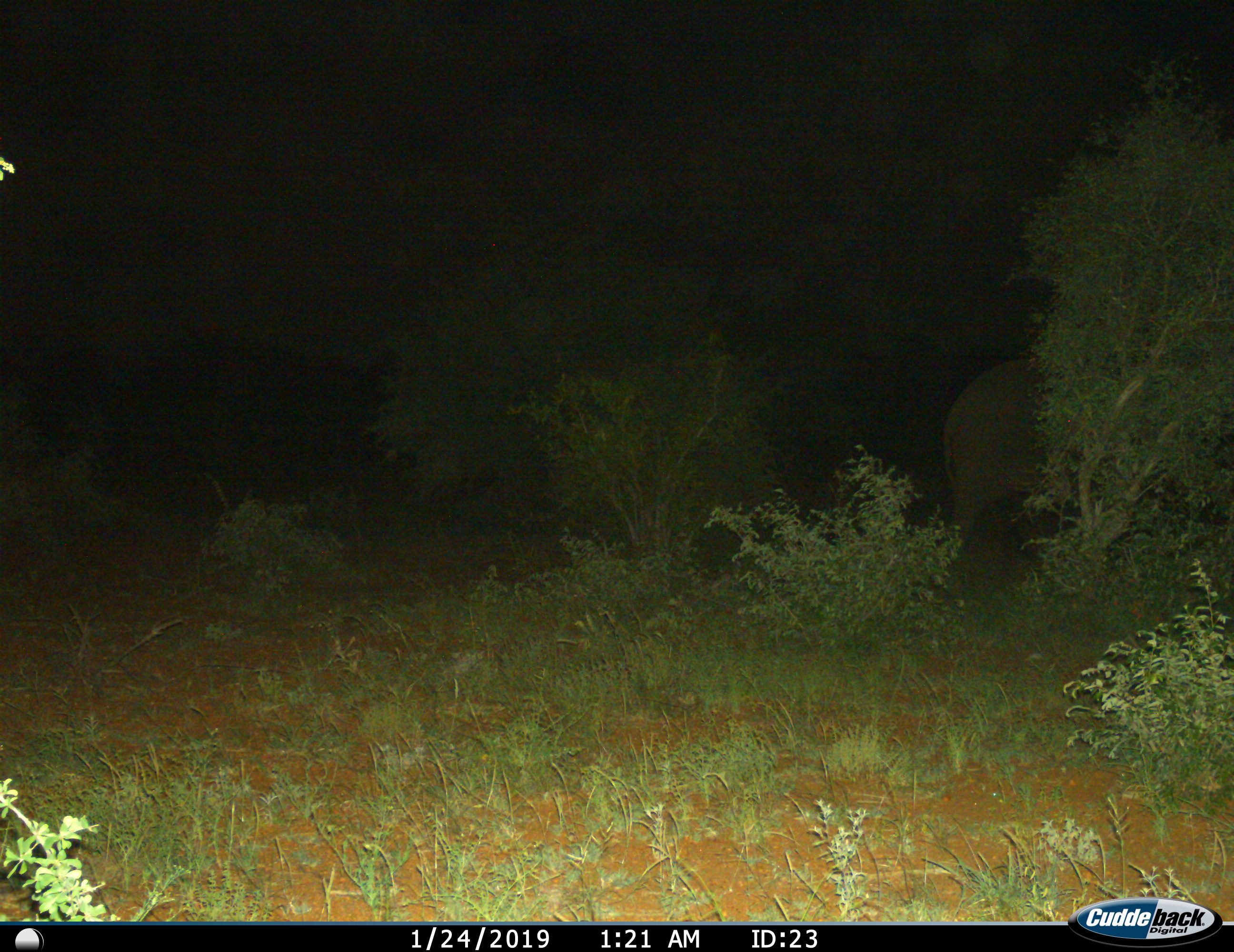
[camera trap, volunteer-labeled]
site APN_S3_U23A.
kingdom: Animalia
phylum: Chordata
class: Mammalia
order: Proboscidea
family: Elephantidae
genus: Loxodonta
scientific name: Loxodonta africana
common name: african bush elephant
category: elephant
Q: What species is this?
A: Elephant (african bush elephant) (Loxodonta africana).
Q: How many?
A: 1.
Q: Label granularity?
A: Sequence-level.